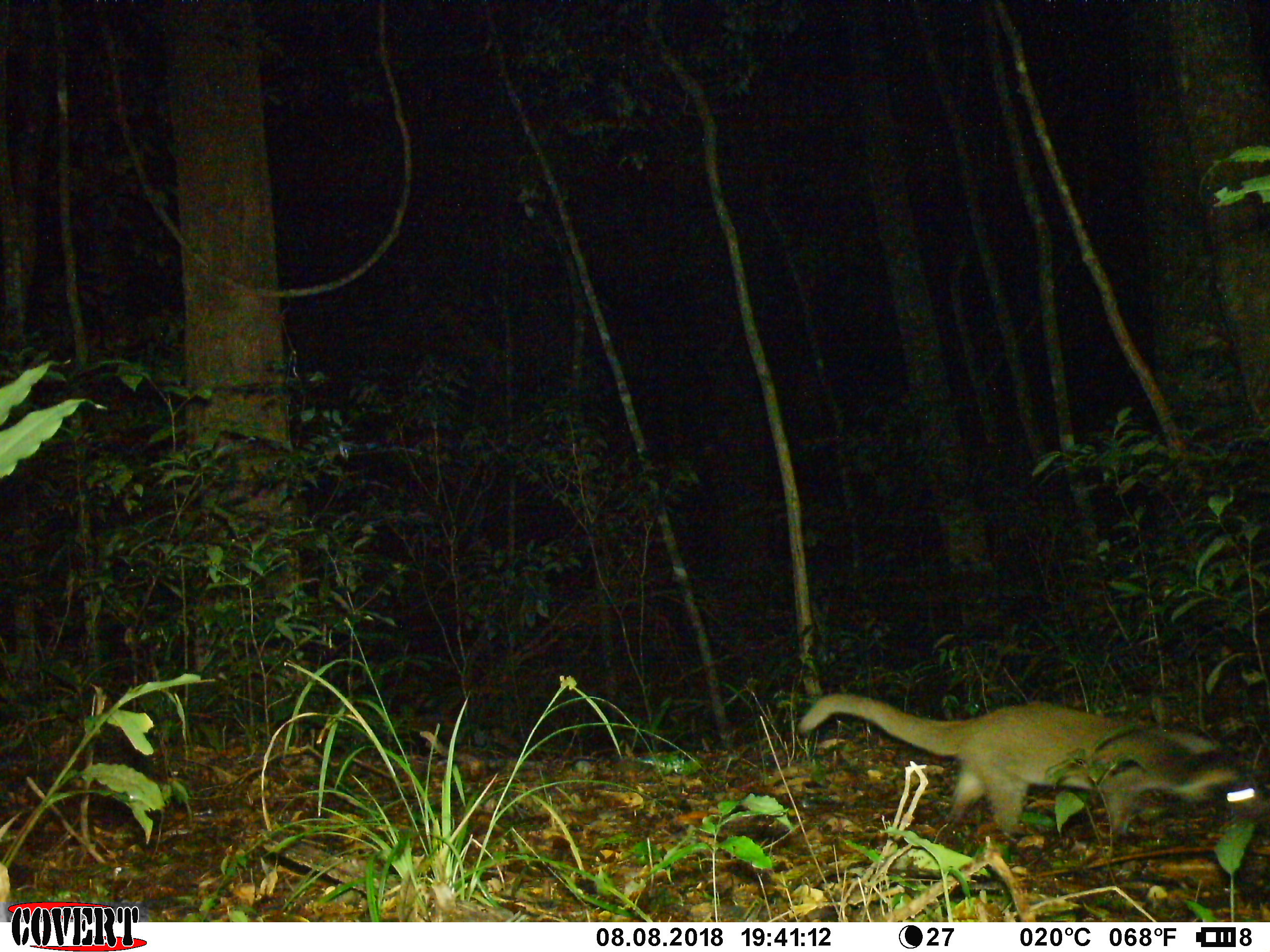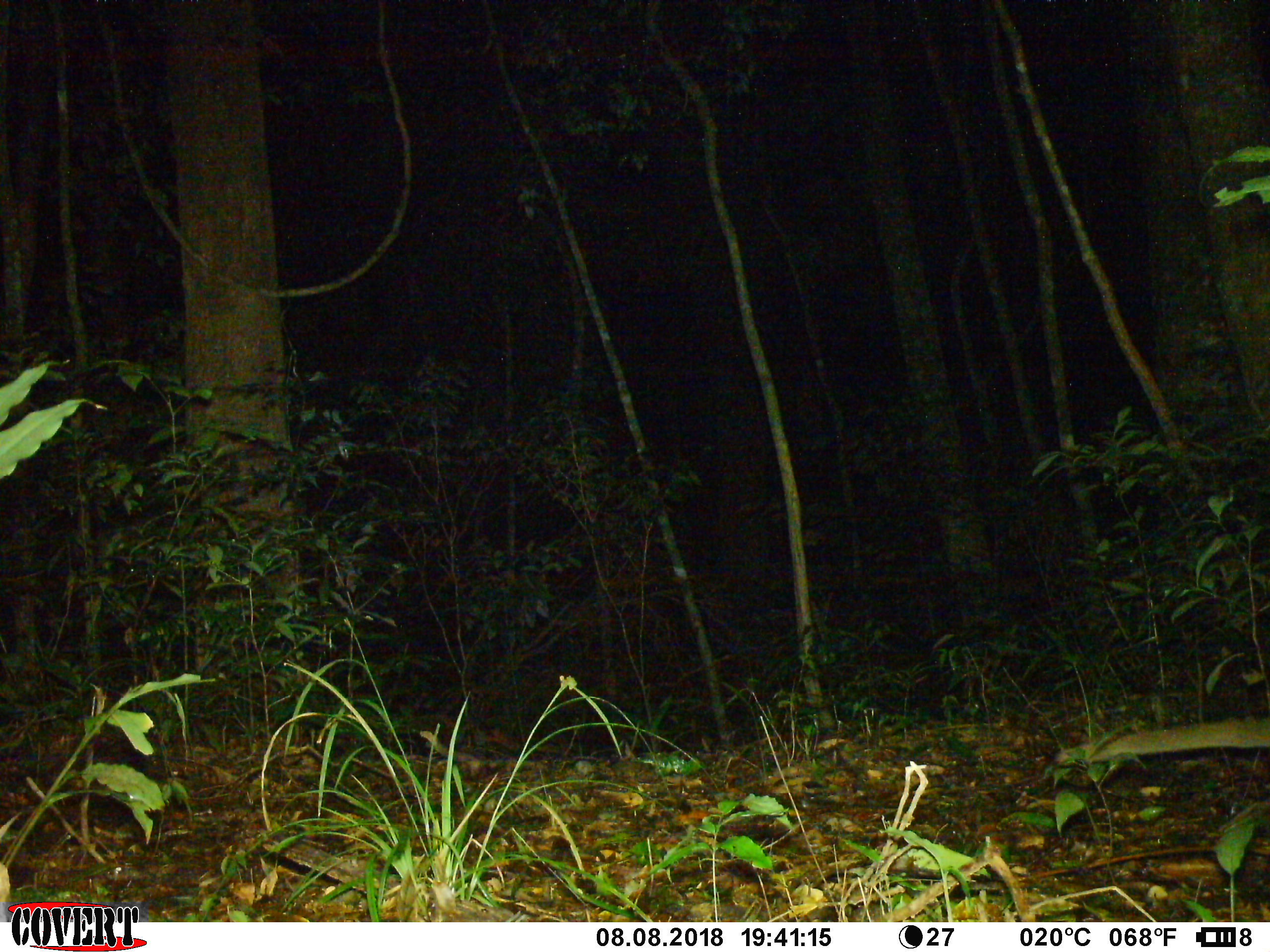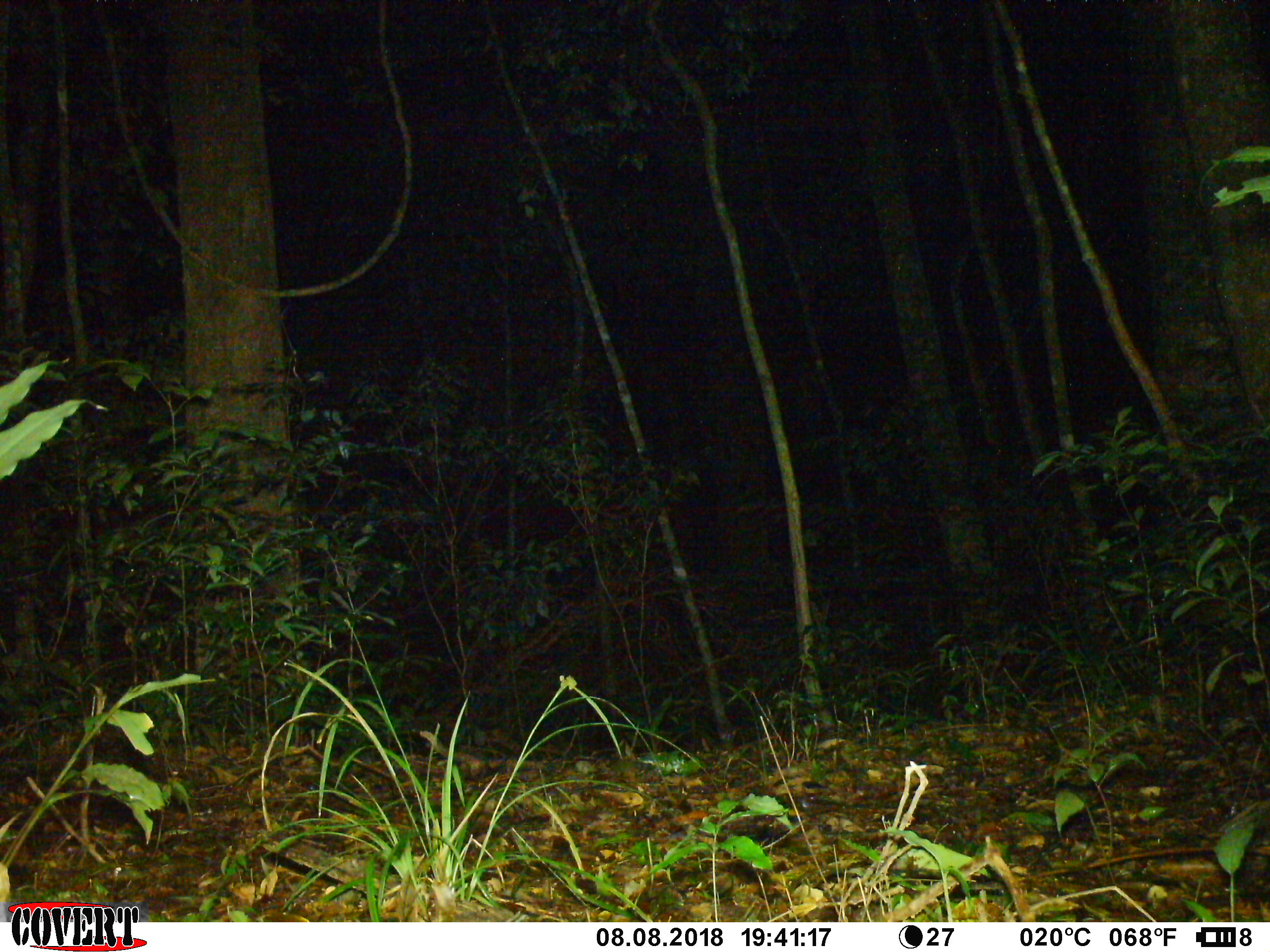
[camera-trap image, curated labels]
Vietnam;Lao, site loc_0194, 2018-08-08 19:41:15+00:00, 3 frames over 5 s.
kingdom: Animalia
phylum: Chordata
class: Mammalia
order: Carnivora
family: Viverridae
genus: Paguma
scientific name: Paguma larvata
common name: masked palm civet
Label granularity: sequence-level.